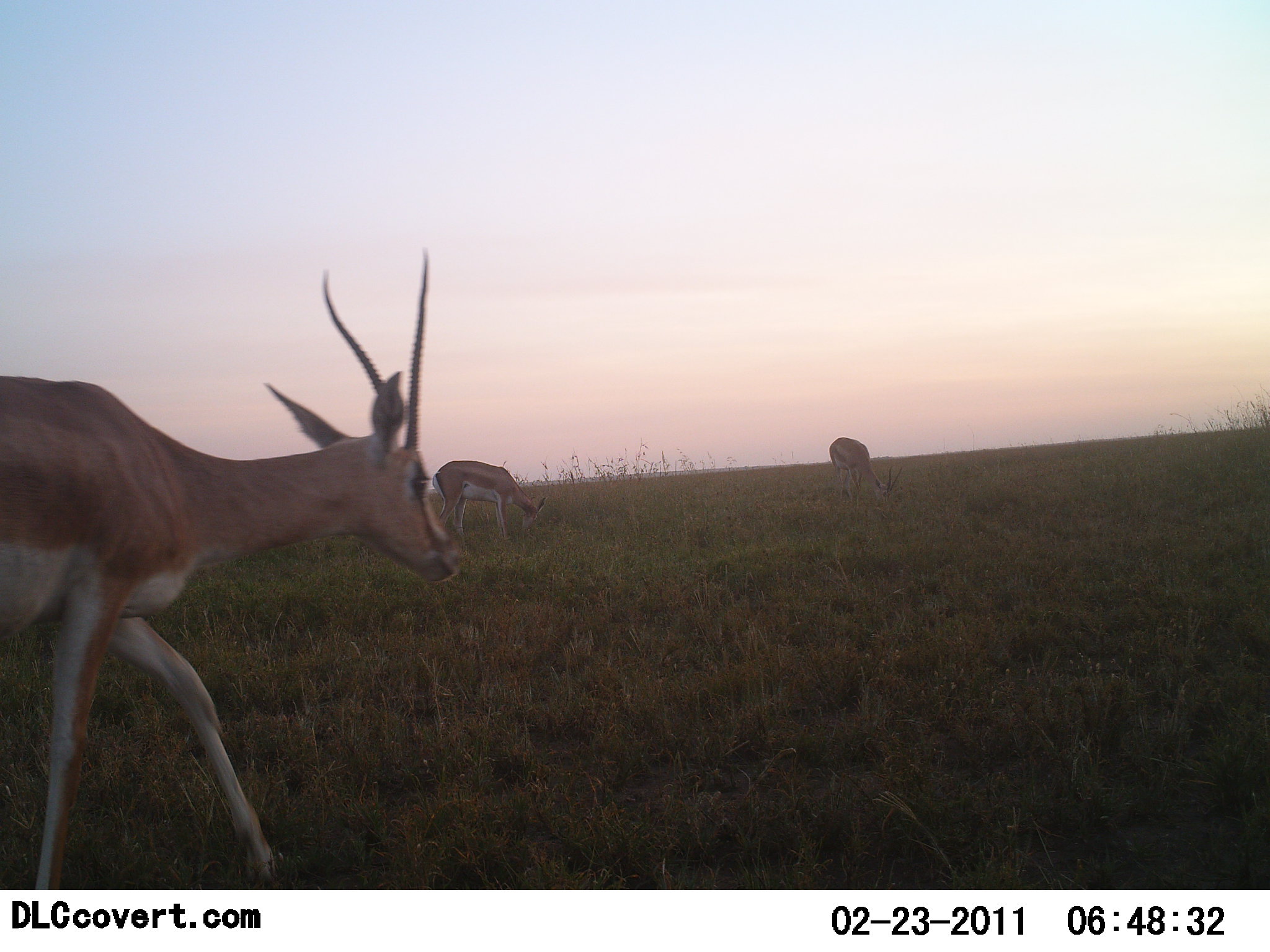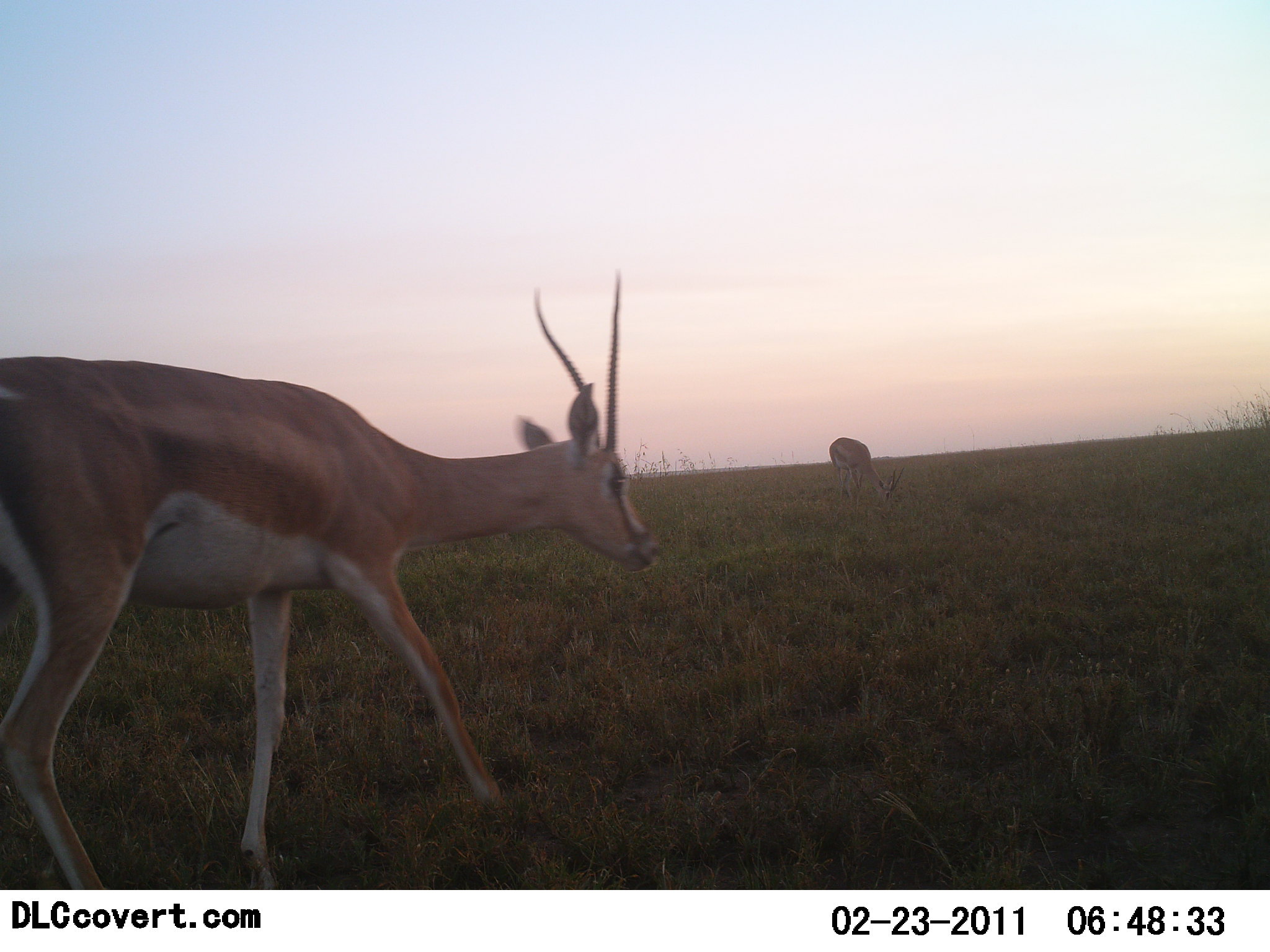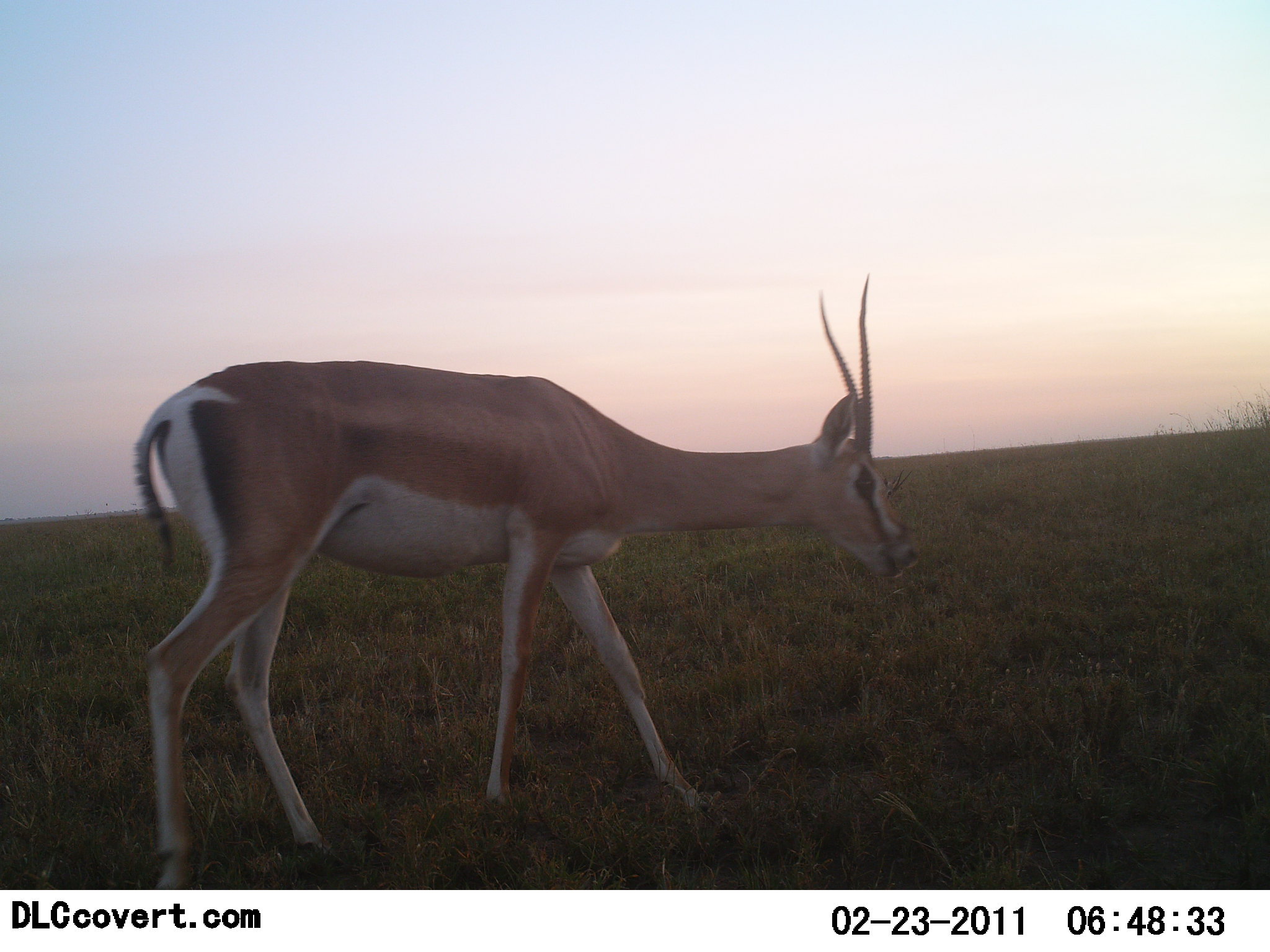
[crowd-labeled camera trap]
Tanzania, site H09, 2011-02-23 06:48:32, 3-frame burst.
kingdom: Animalia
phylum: Chordata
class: Mammalia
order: Artiodactyla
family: Bovidae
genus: Nanger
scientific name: Nanger granti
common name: grant's gazelle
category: gazellegrants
Gazellegrants (grant's gazelle) (Nanger granti), count 1. Behavior (volunteer vote fractions): standing 36%, resting 0%, moving 64%, interacting 0%. Young present (vote fraction): 0%. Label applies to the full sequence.